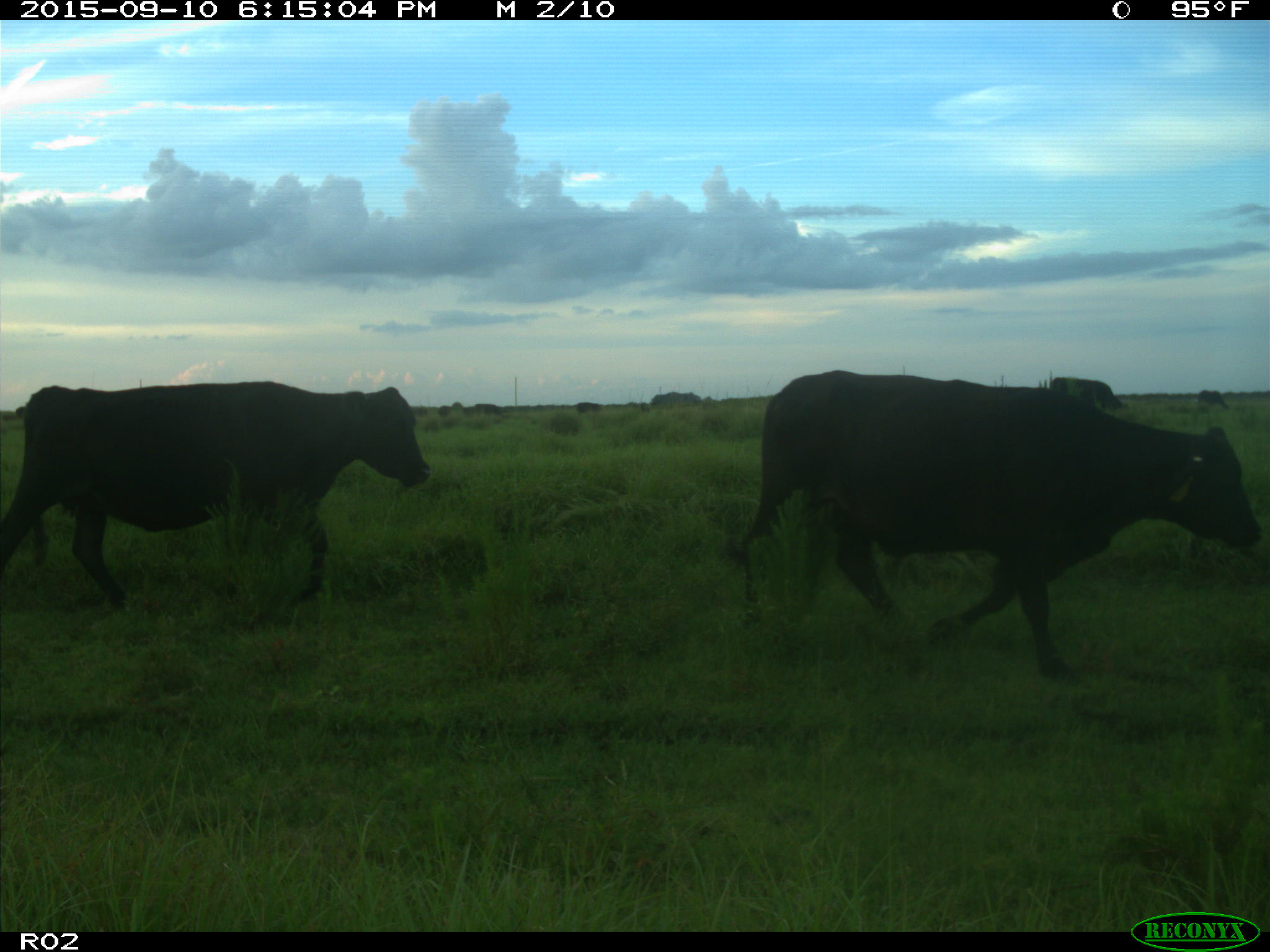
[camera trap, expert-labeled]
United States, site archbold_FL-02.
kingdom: Animalia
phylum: Chordata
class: Mammalia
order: Artiodactyla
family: Bovidae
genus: Bos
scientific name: Bos taurus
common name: domestic cow